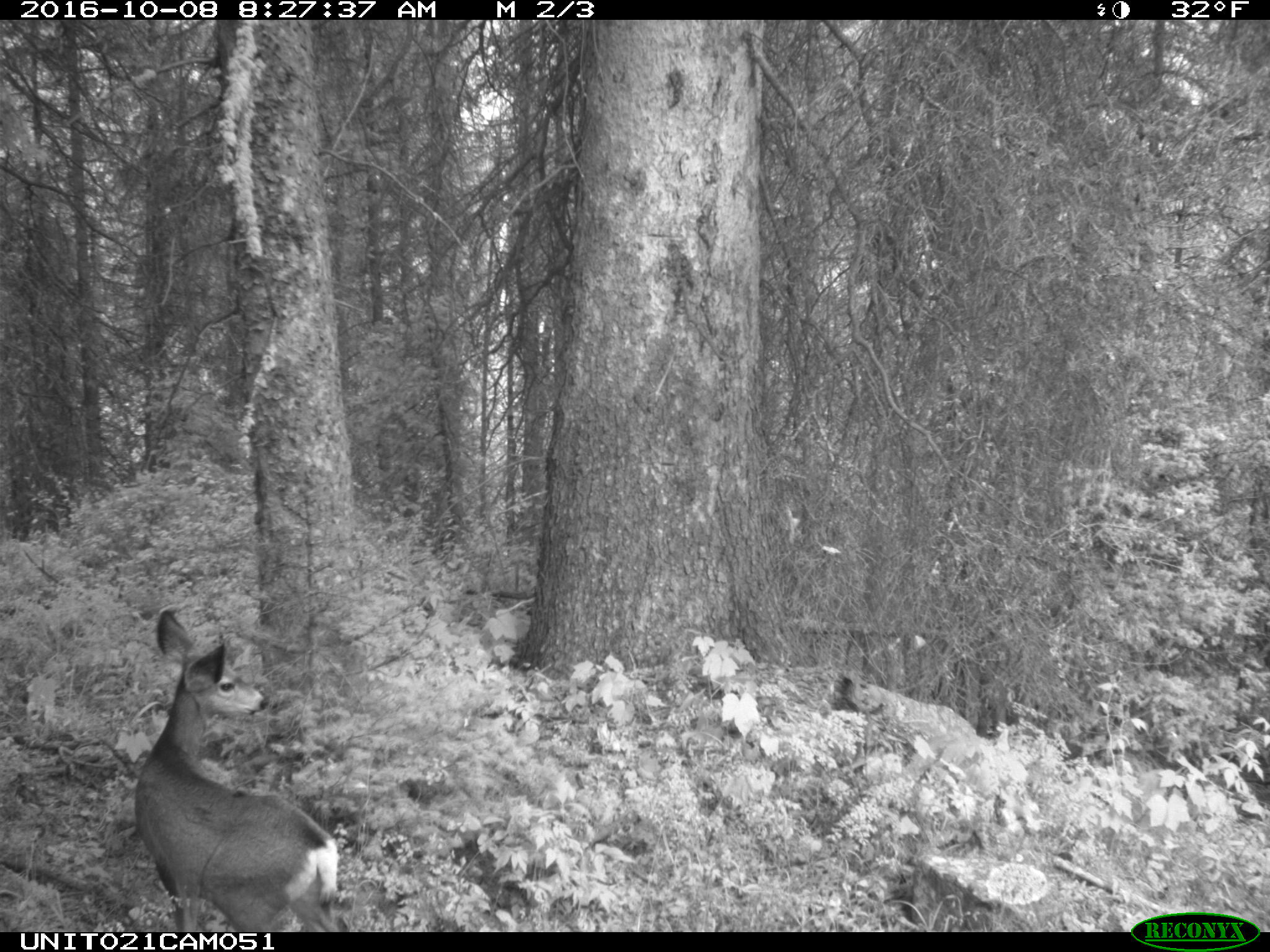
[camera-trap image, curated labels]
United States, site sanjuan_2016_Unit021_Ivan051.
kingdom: Animalia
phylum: Chordata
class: Mammalia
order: Artiodactyla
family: Cervidae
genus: Odocoileus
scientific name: Odocoileus hemionus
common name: mule deer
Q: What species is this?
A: Odocoileus hemionus (mule deer).